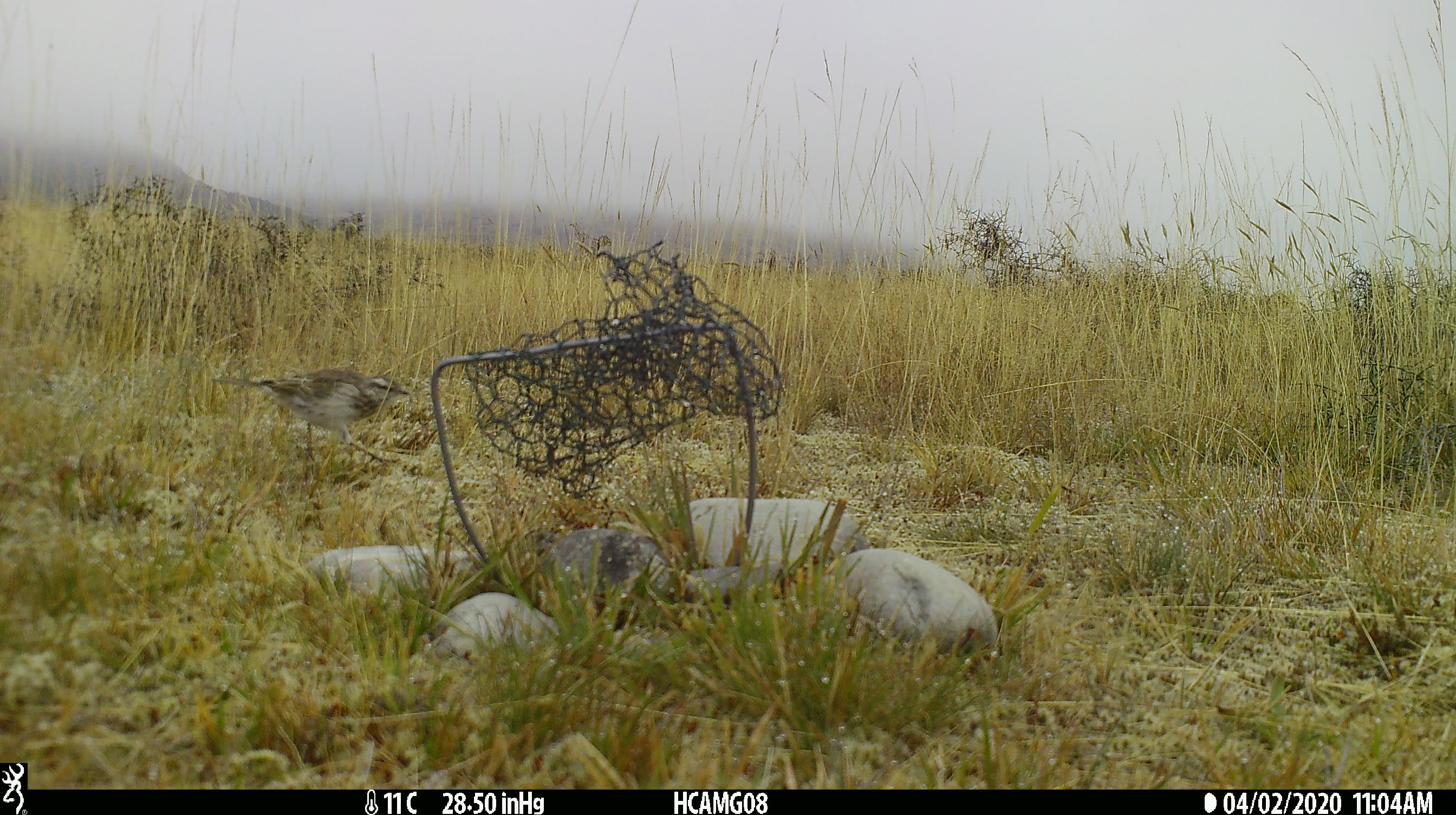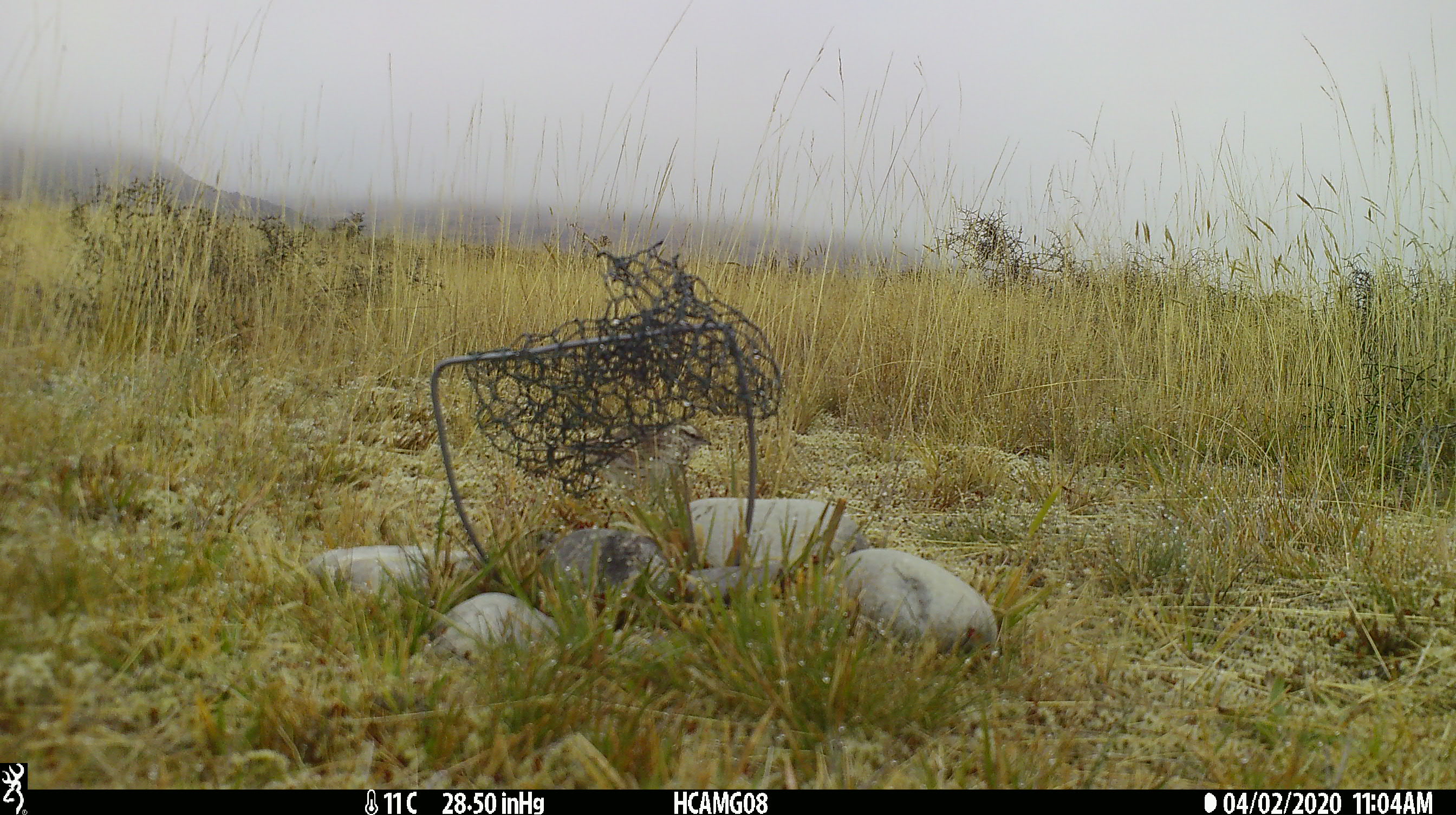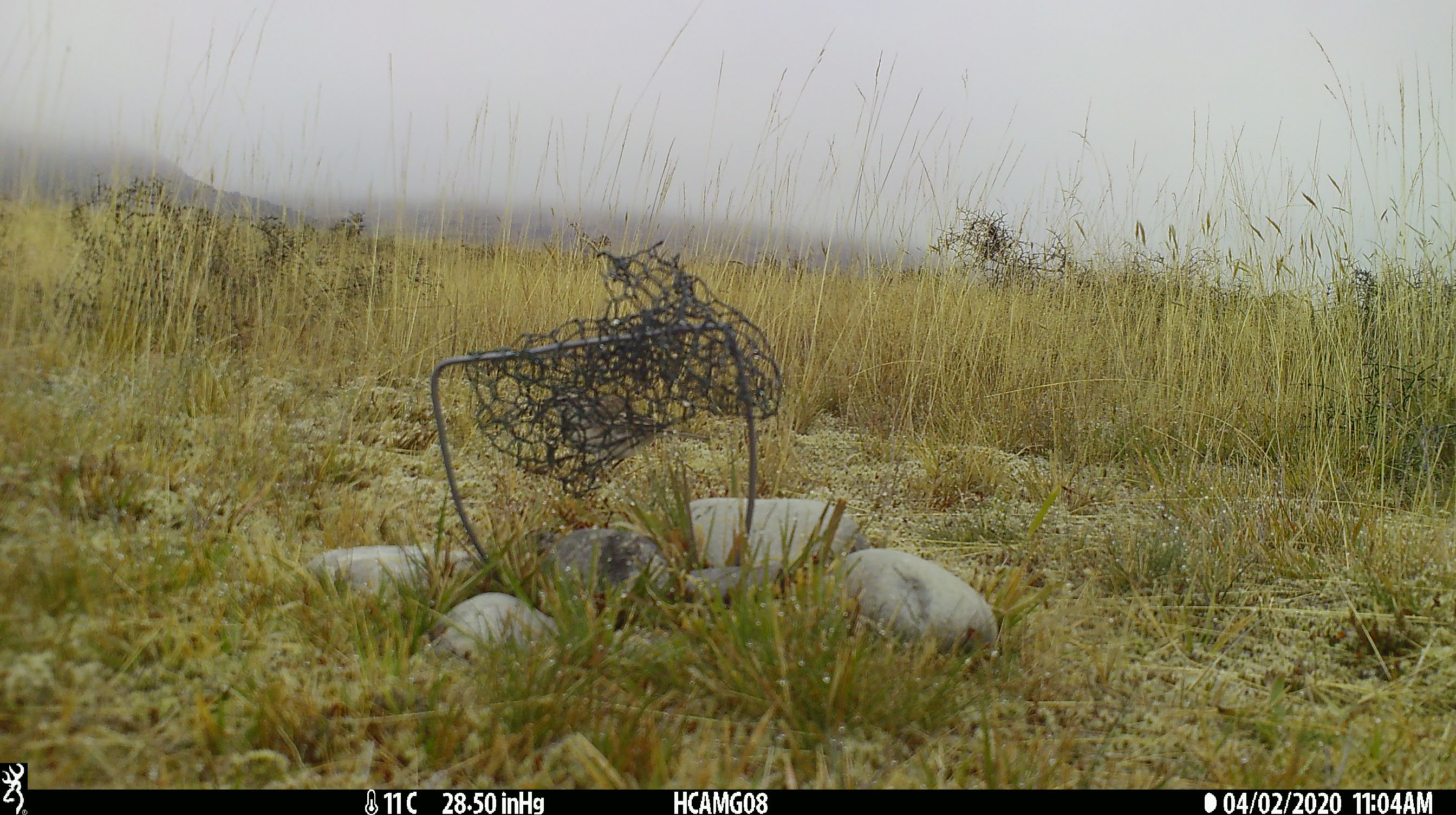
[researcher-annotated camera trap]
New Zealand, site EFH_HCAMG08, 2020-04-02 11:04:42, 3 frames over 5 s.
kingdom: Animalia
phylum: Chordata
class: Aves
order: Passeriformes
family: Motacillidae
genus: Anthus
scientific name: Anthus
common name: pipit